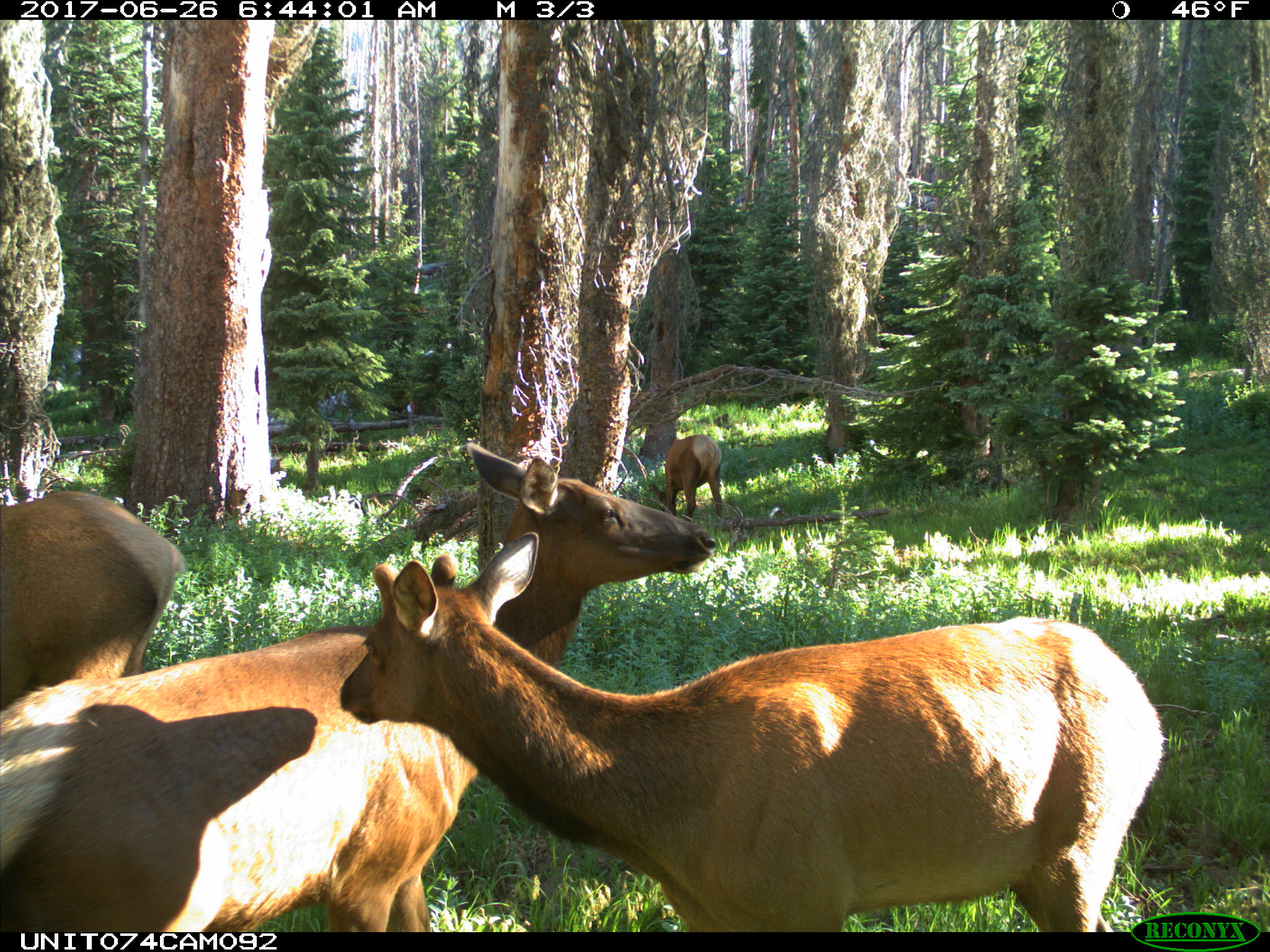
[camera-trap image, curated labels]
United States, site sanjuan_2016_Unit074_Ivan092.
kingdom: Animalia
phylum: Chordata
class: Mammalia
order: Artiodactyla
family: Cervidae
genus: Cervus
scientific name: Cervus elaphus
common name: red deer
Cervus elaphus (red deer).